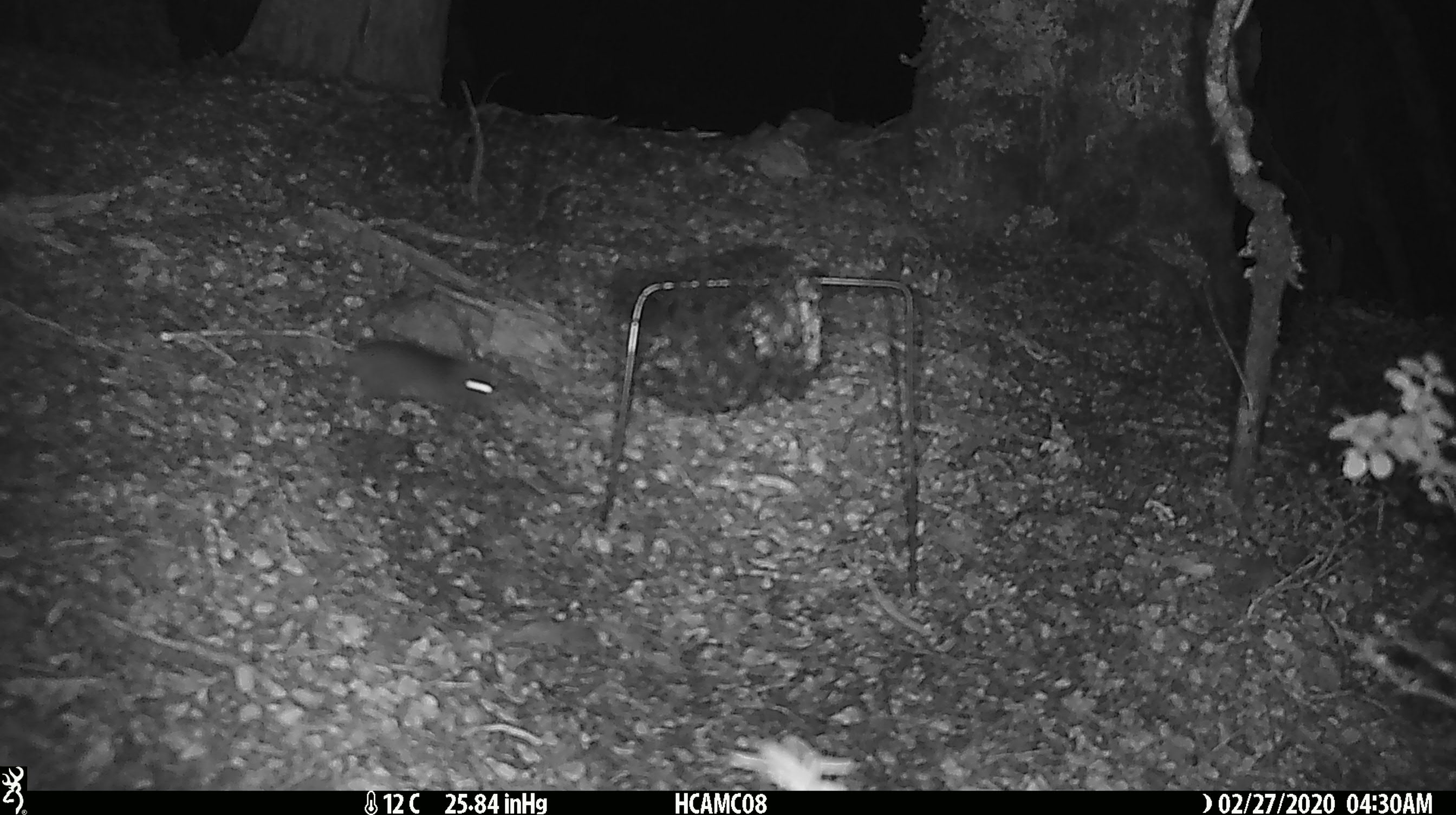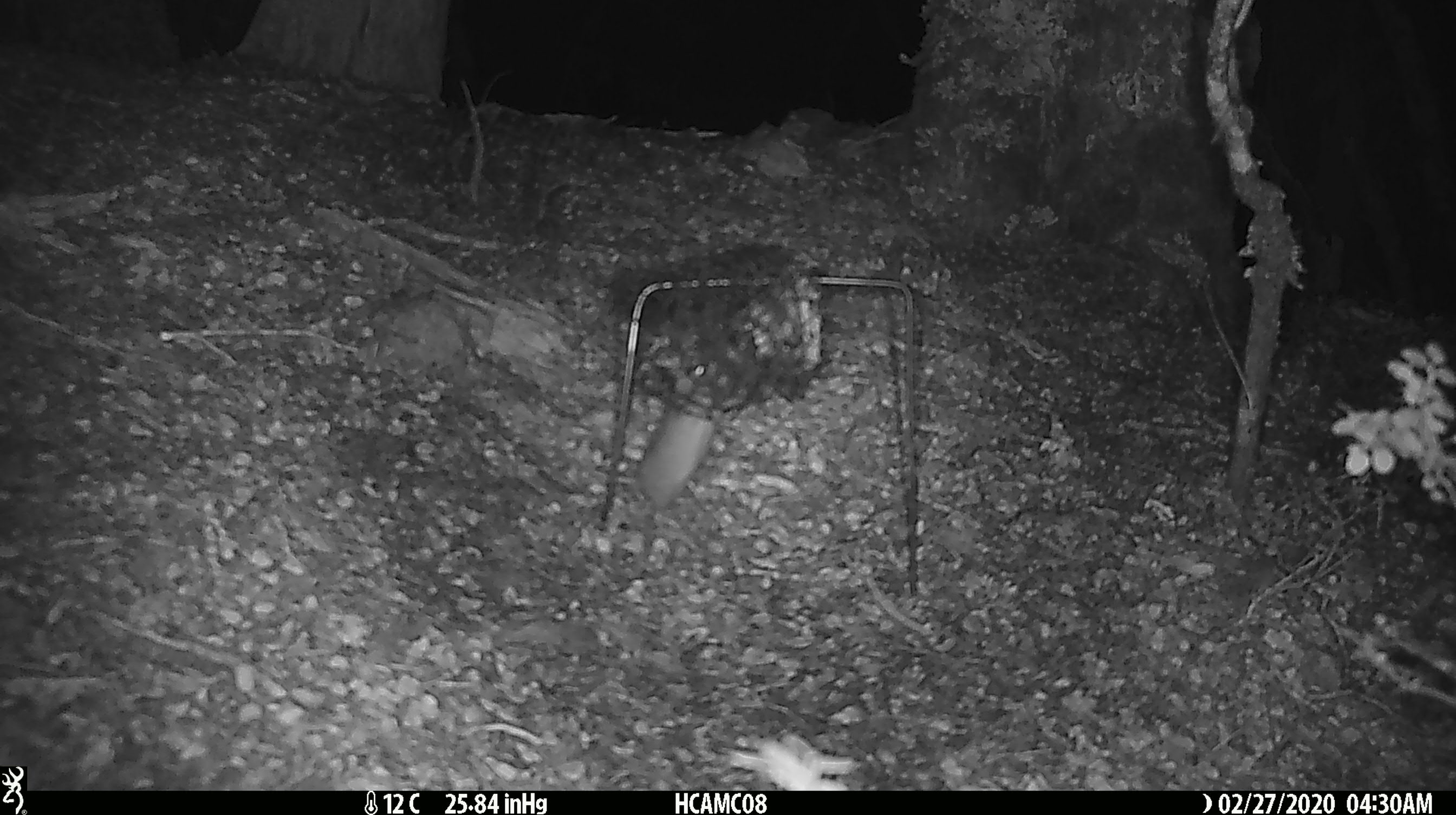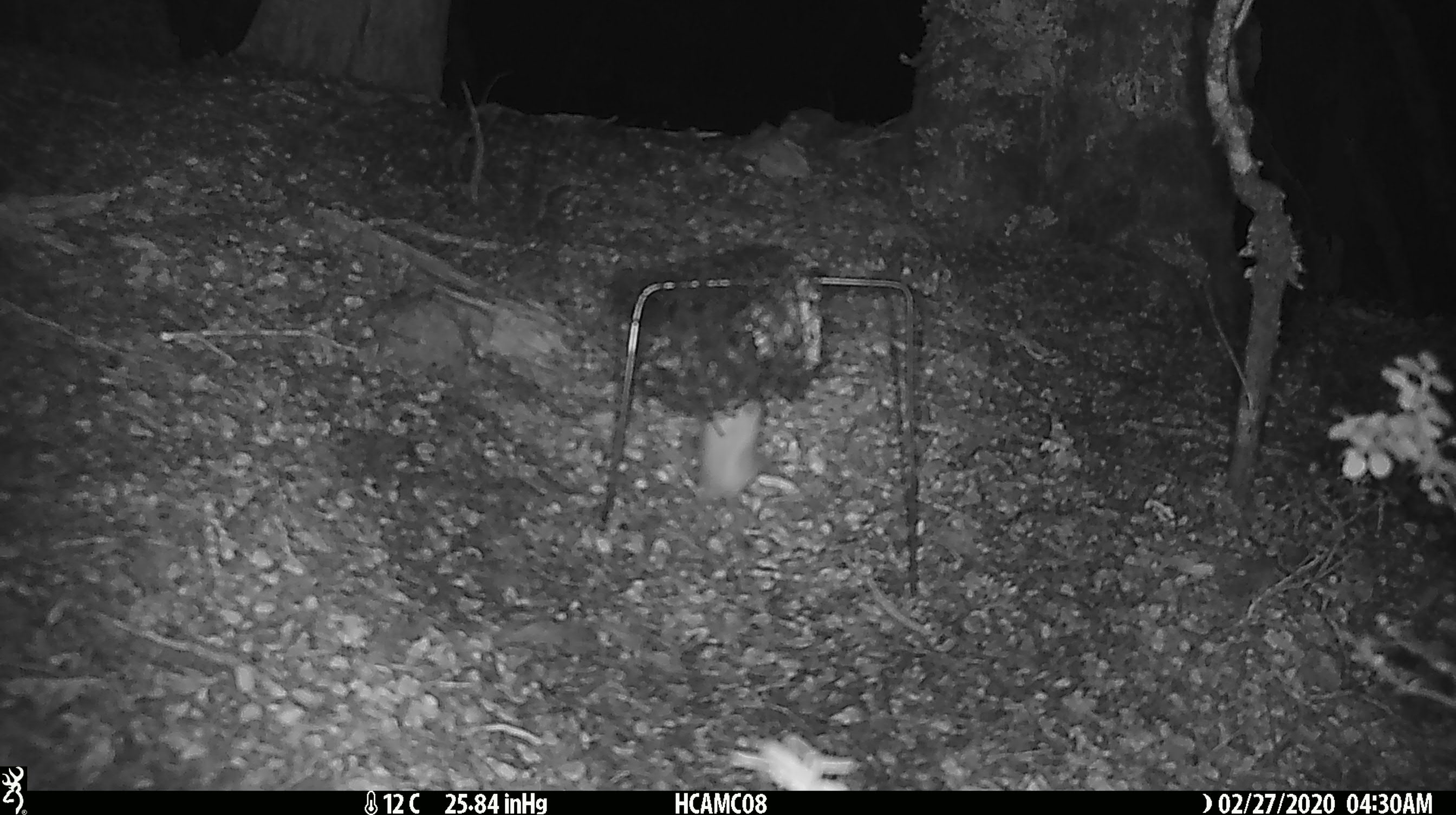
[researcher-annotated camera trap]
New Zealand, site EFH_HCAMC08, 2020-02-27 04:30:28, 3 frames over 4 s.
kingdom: Animalia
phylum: Chordata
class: Mammalia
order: Rodentia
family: Muridae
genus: Mus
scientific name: Mus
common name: mouse